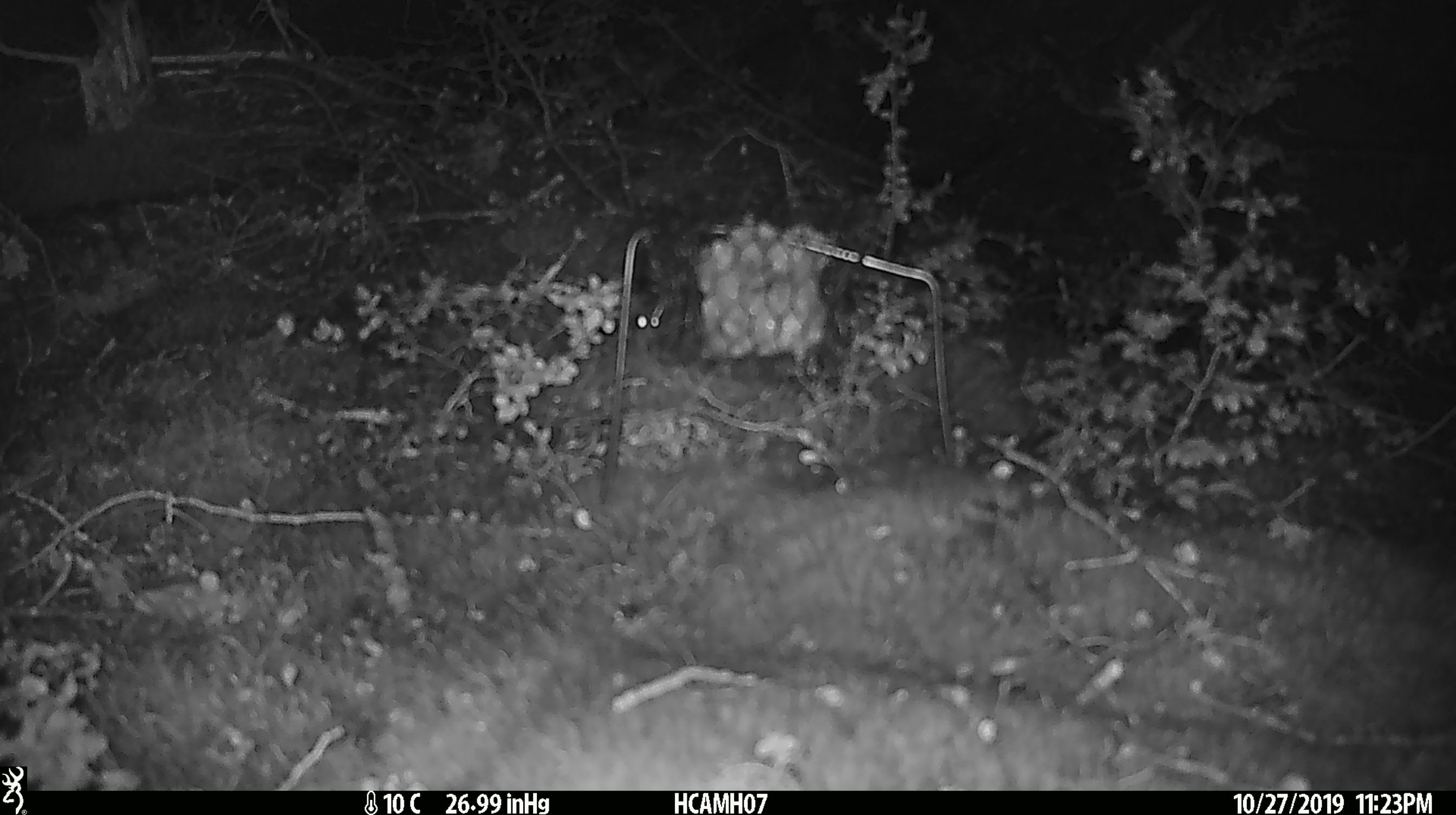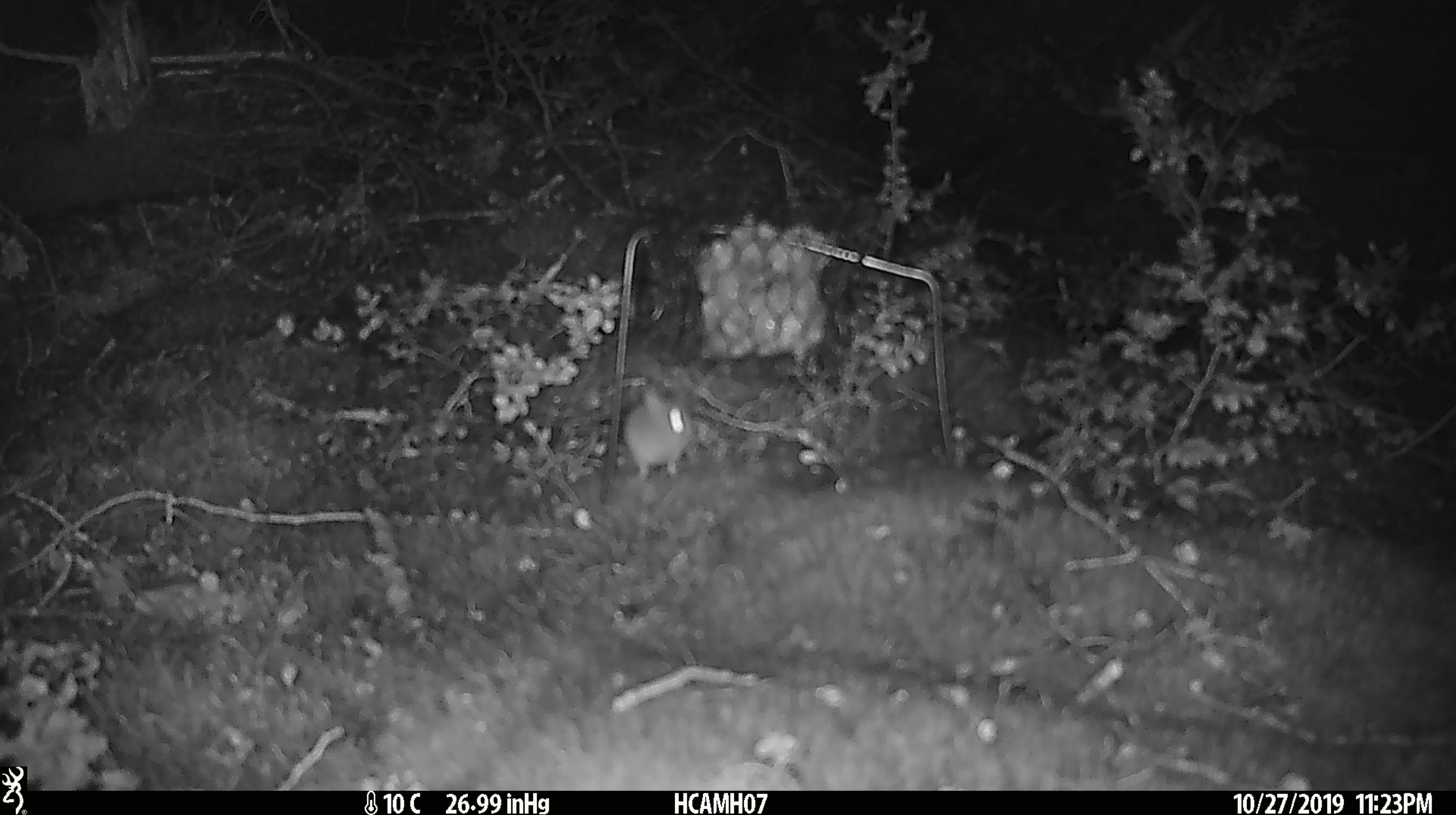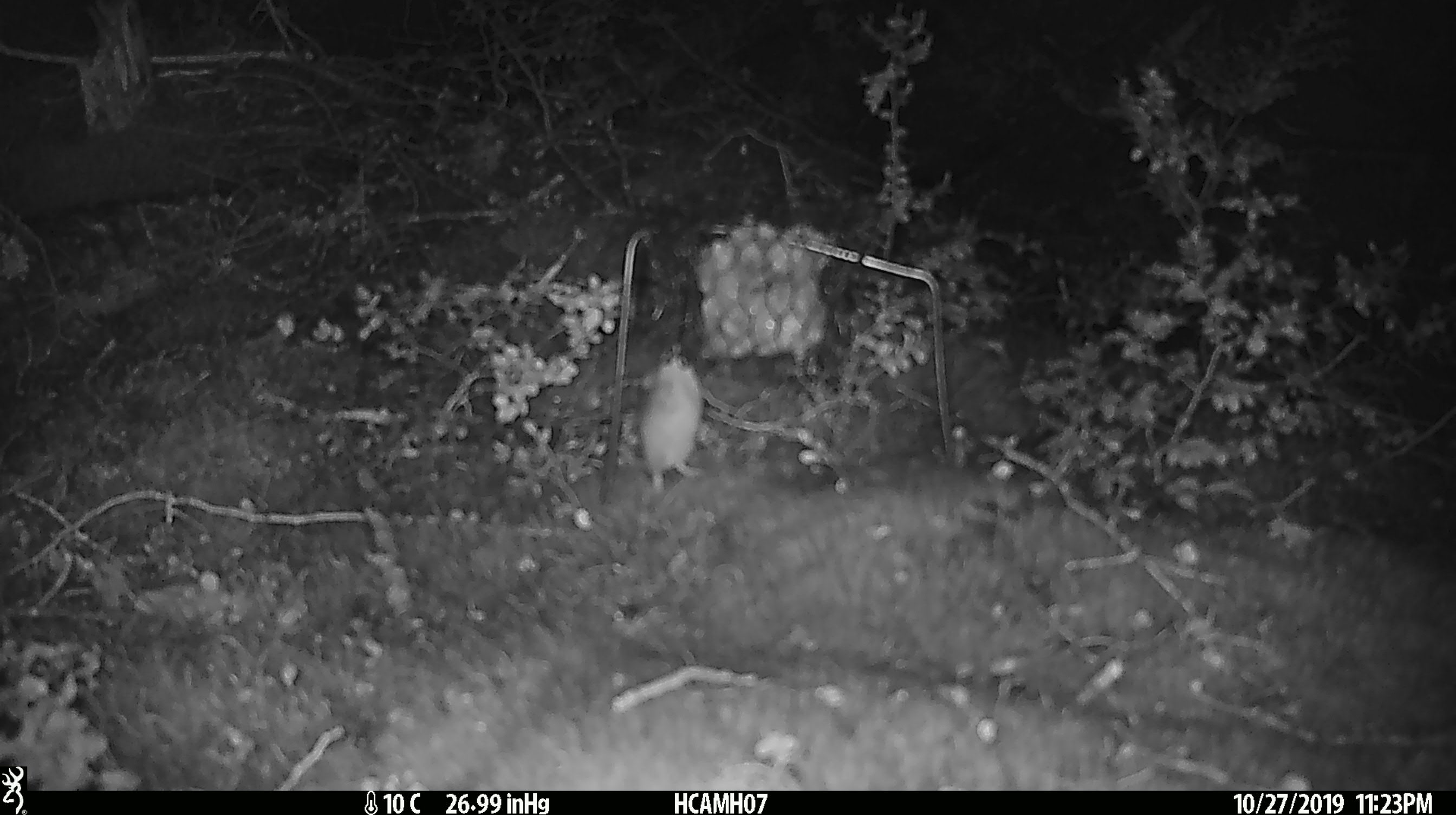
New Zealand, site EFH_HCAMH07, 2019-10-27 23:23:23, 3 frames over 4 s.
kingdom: Animalia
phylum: Chordata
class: Mammalia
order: Rodentia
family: Muridae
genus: Mus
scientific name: Mus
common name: mouse